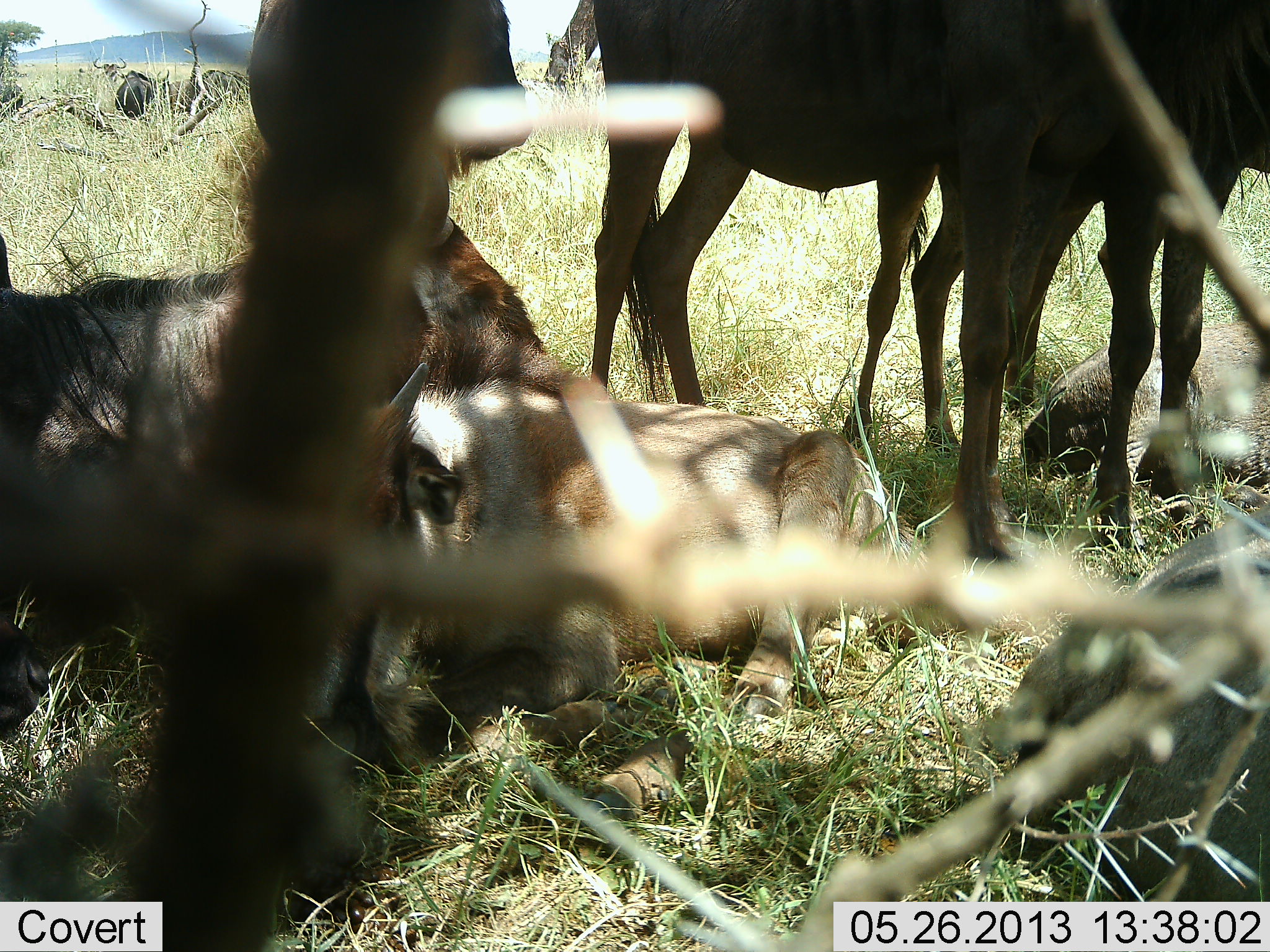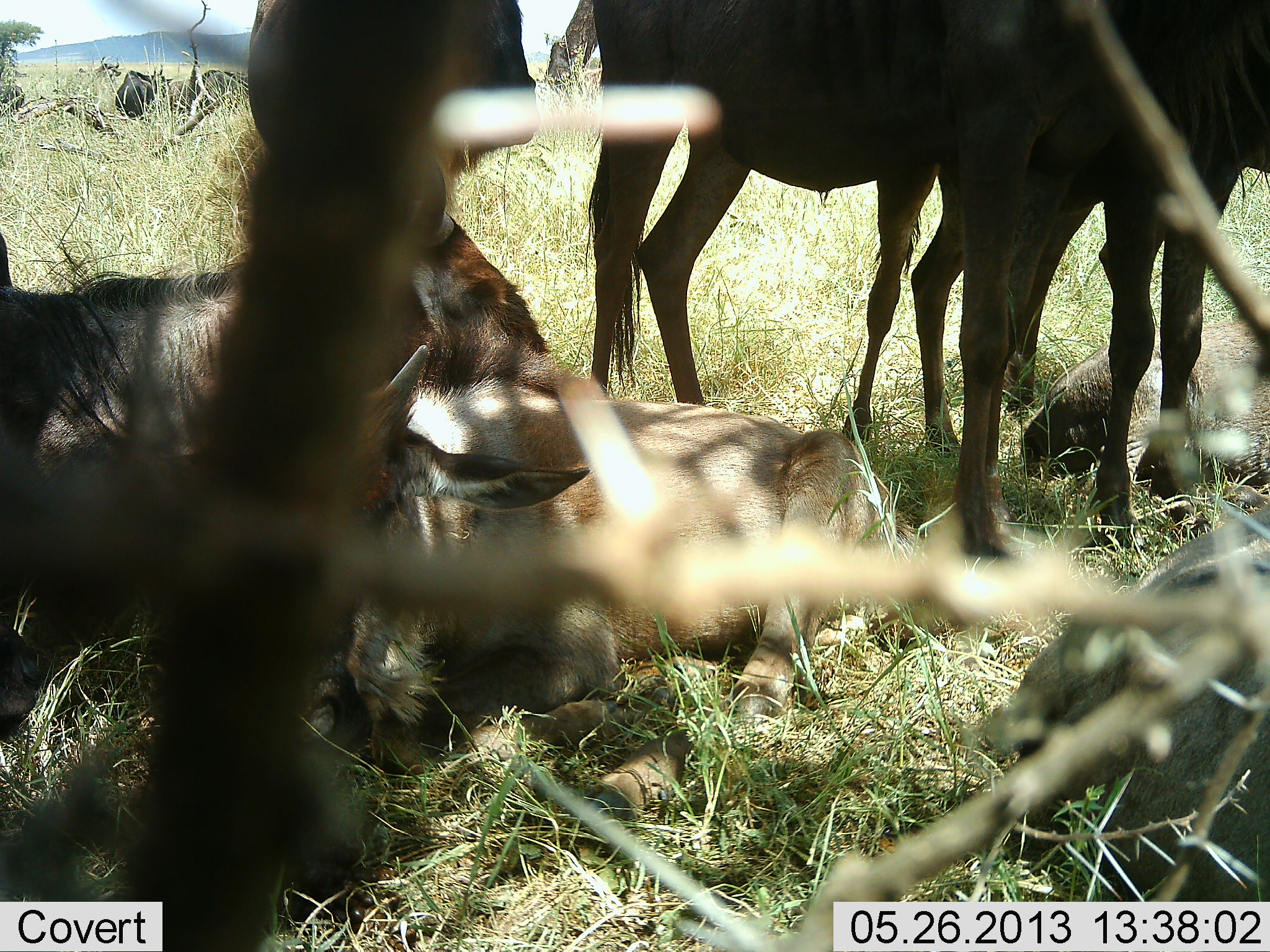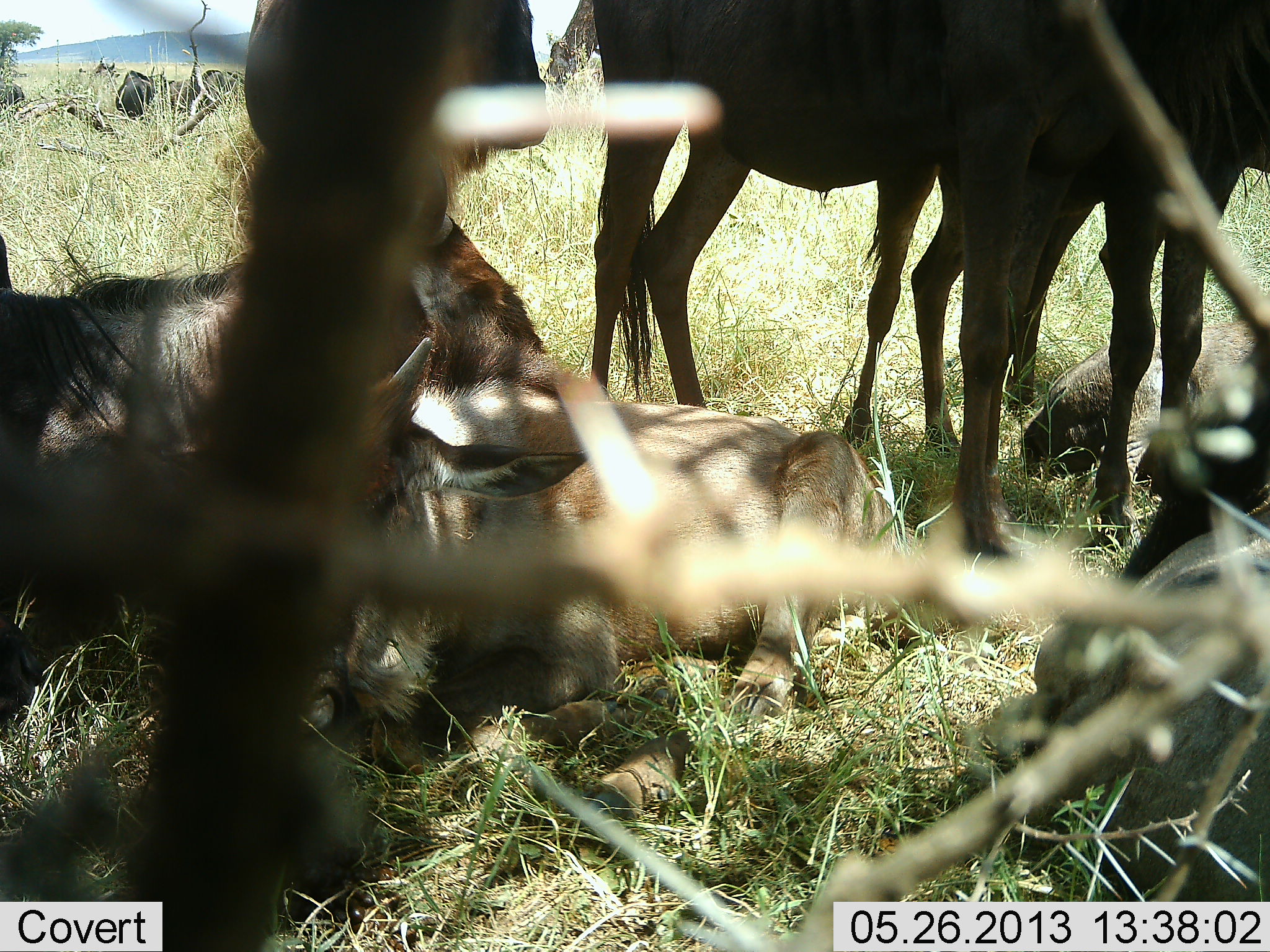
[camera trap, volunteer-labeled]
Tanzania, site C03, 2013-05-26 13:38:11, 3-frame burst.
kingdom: Animalia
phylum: Chordata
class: Mammalia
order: Artiodactyla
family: Bovidae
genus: Connochaetes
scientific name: Connochaetes taurinus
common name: blue wildebeest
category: wildebeest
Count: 6.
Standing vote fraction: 81%.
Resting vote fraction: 94%.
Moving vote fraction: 0%.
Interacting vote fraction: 6%.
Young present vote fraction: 44%.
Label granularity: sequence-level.